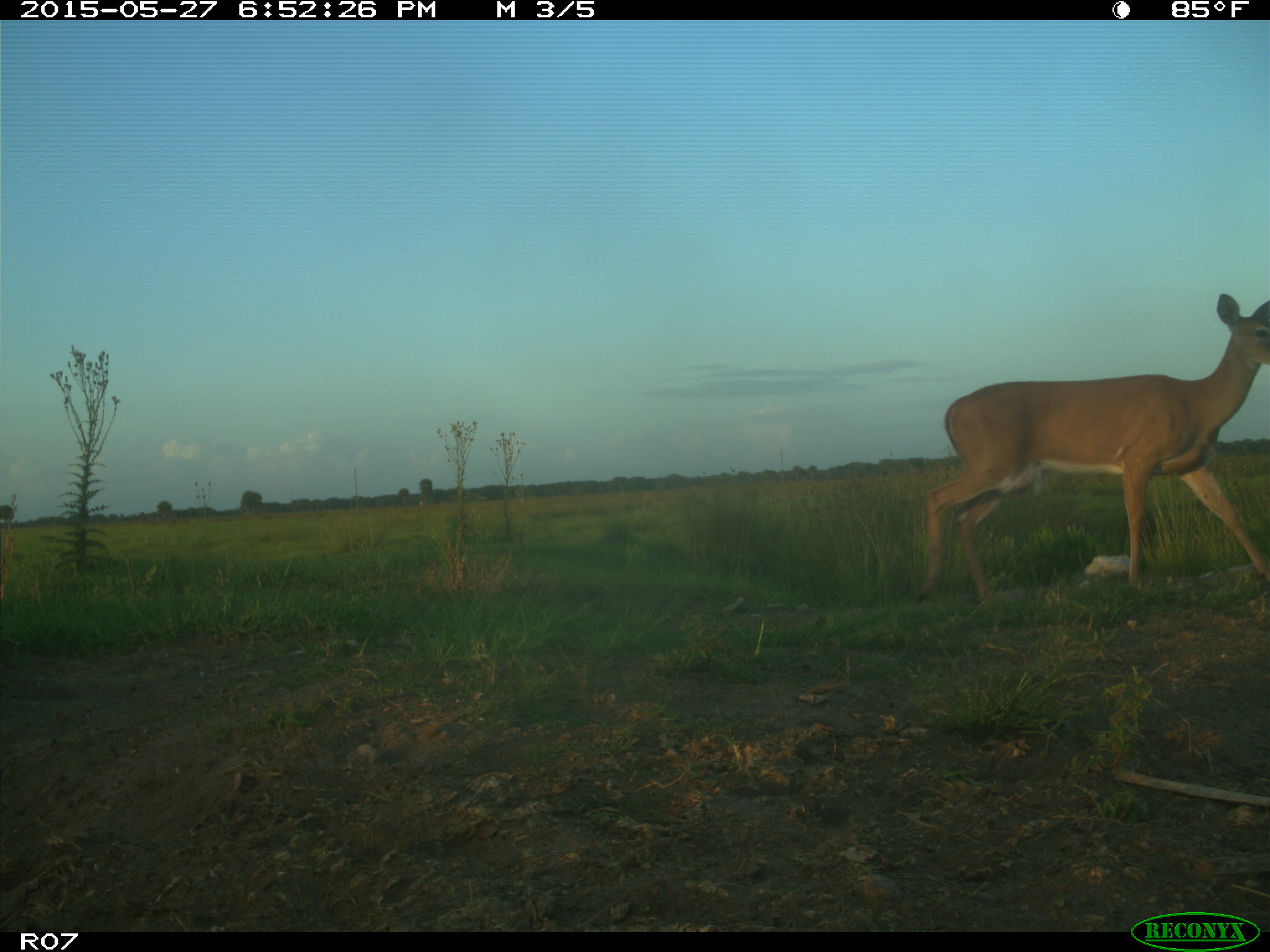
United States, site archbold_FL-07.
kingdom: Animalia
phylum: Chordata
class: Mammalia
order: Artiodactyla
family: Cervidae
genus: Odocoileus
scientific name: Odocoileus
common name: deer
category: unidentified deer